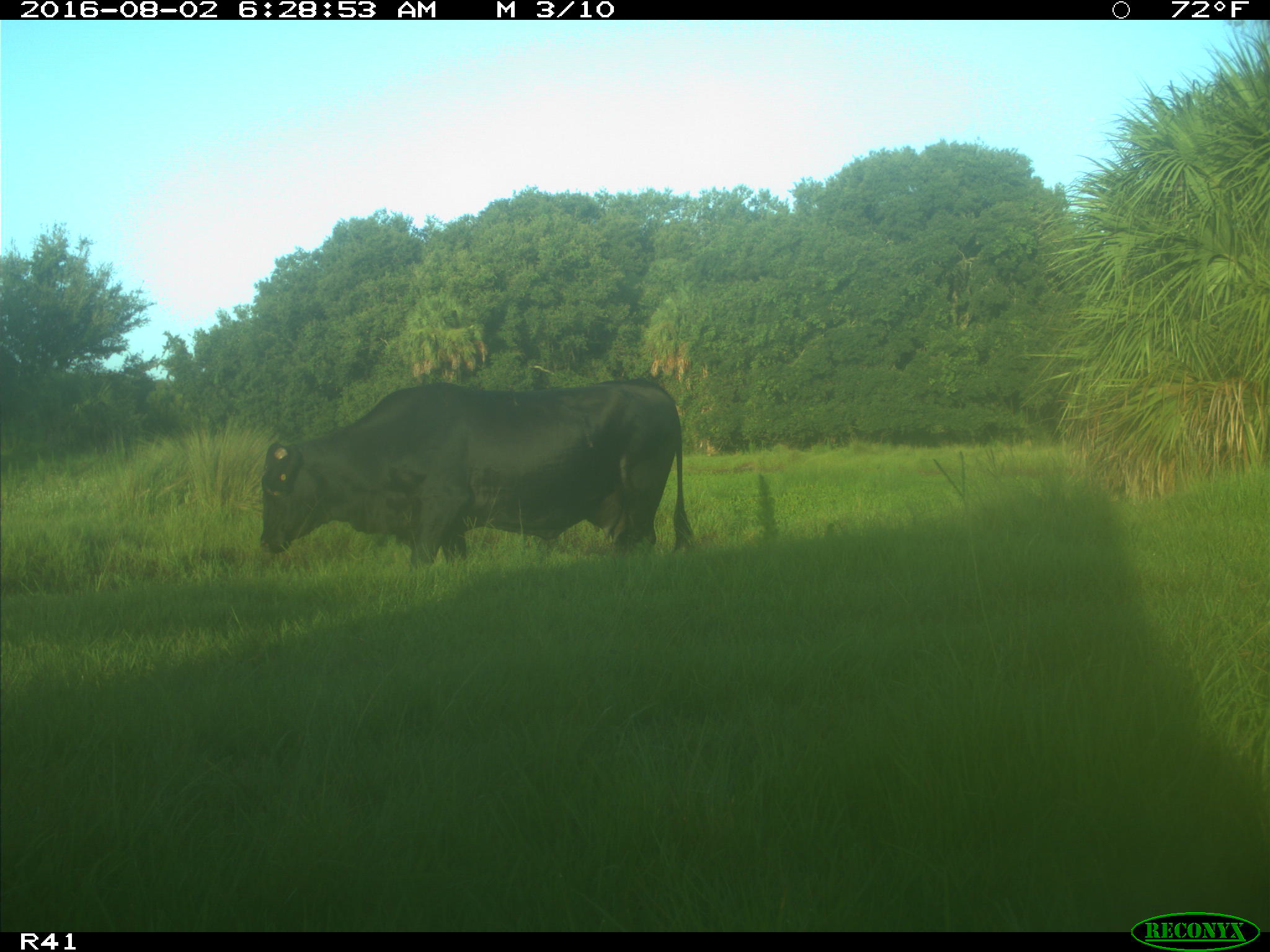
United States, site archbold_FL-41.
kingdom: Animalia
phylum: Chordata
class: Mammalia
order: Artiodactyla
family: Bovidae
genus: Bos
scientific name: Bos taurus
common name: domestic cow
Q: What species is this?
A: Bos taurus (domestic cow).